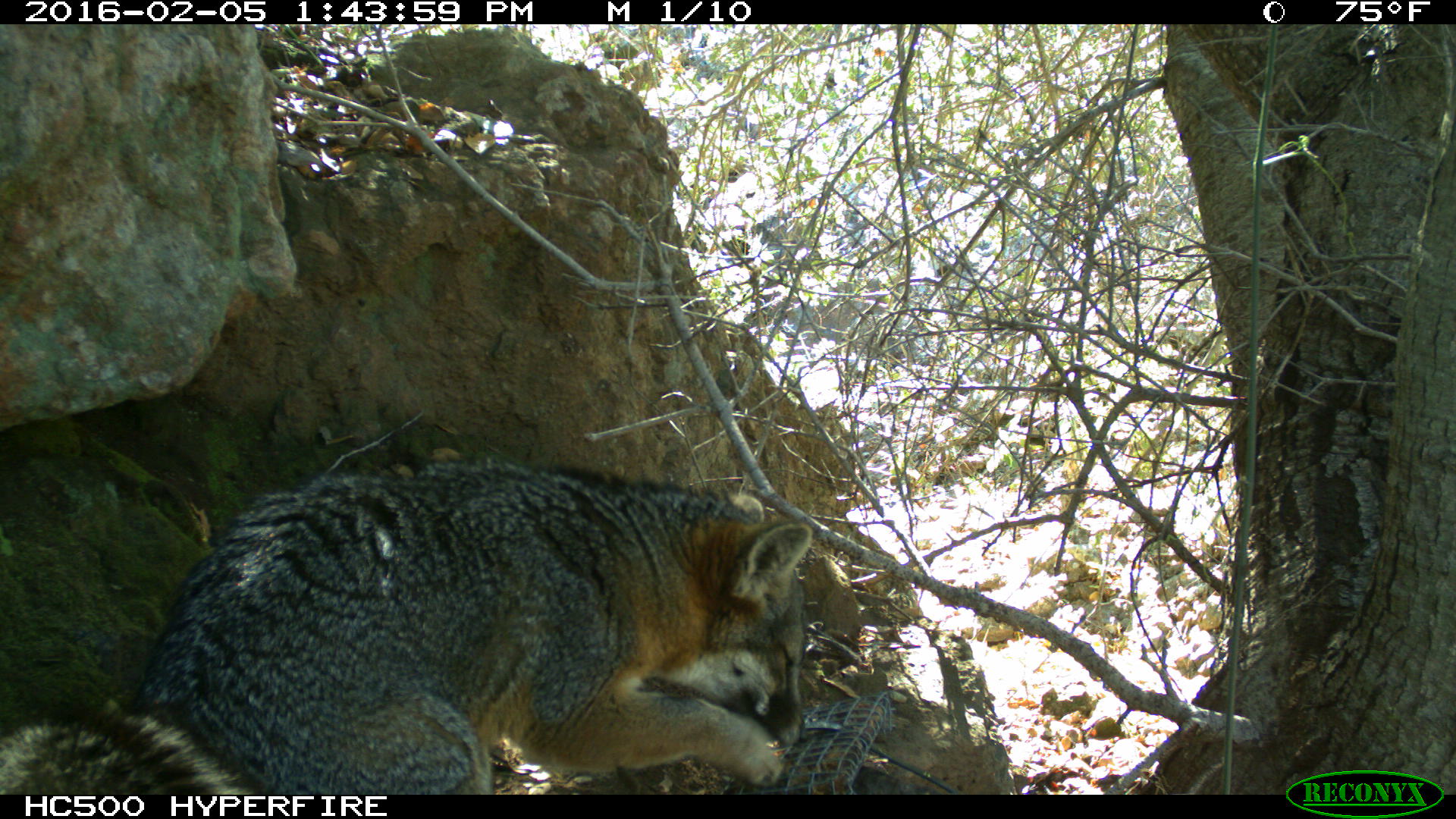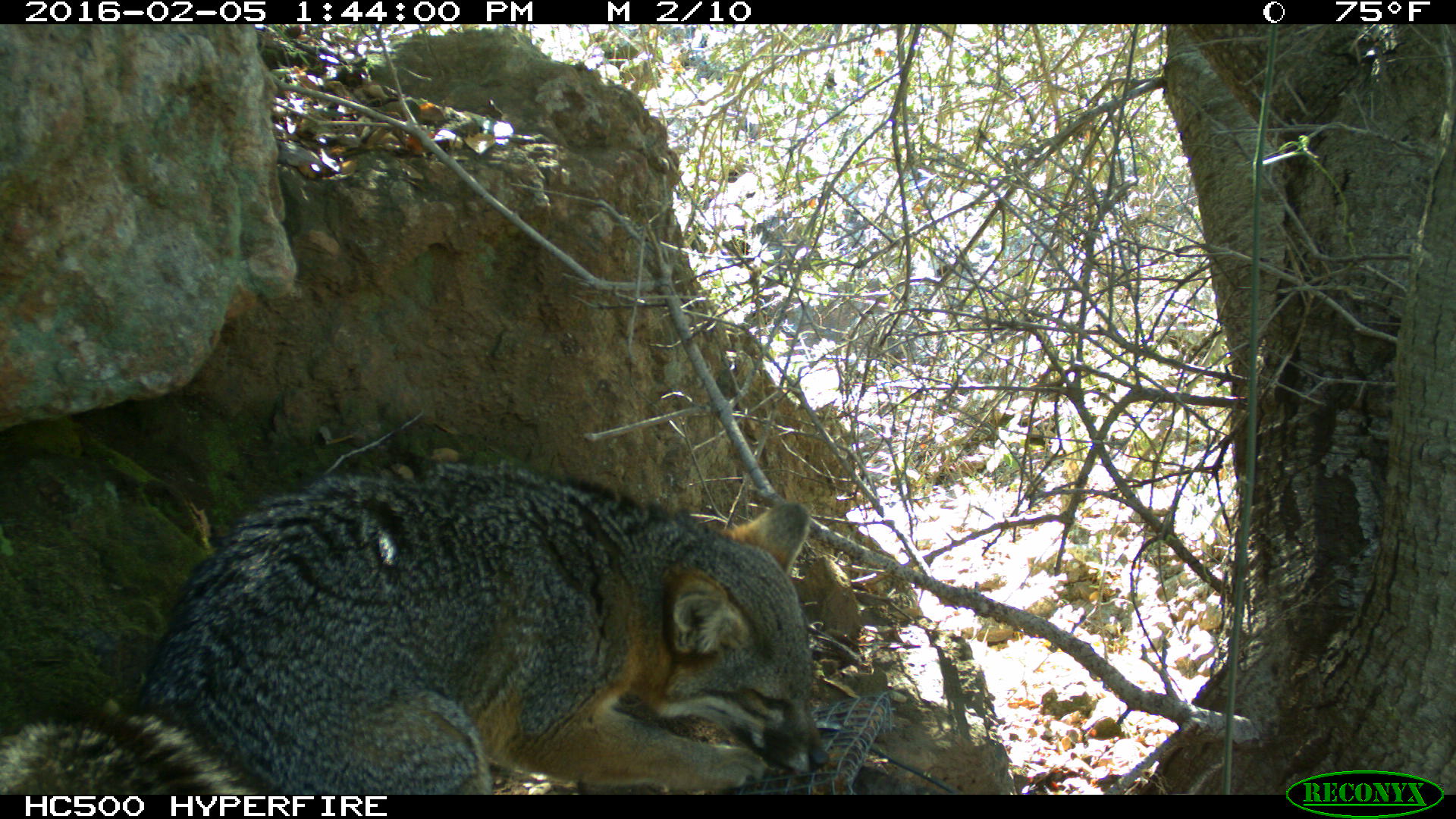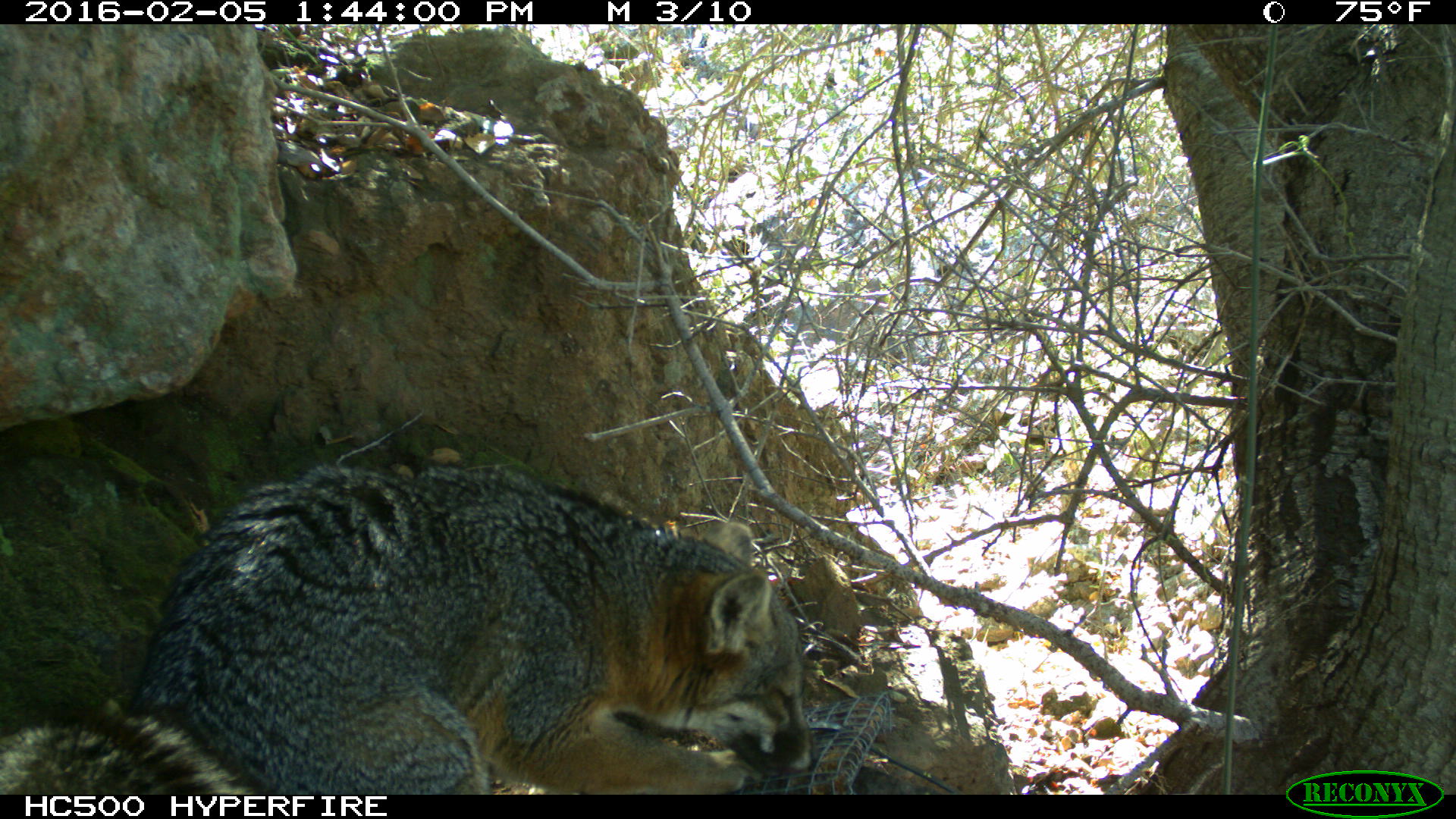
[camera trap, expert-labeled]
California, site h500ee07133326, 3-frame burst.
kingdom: Animalia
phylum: Chordata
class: Mammalia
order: Carnivora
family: Canidae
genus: Urocyon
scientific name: Urocyon littoralis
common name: island fox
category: fox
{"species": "fox (island fox) (Urocyon littoralis)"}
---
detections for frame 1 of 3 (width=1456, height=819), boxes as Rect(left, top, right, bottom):
fox: Rect(0, 460, 811, 794)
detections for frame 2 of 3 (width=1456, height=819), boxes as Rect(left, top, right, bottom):
fox: Rect(0, 465, 830, 794)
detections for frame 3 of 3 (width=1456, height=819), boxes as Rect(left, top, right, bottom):
fox: Rect(0, 464, 820, 795)